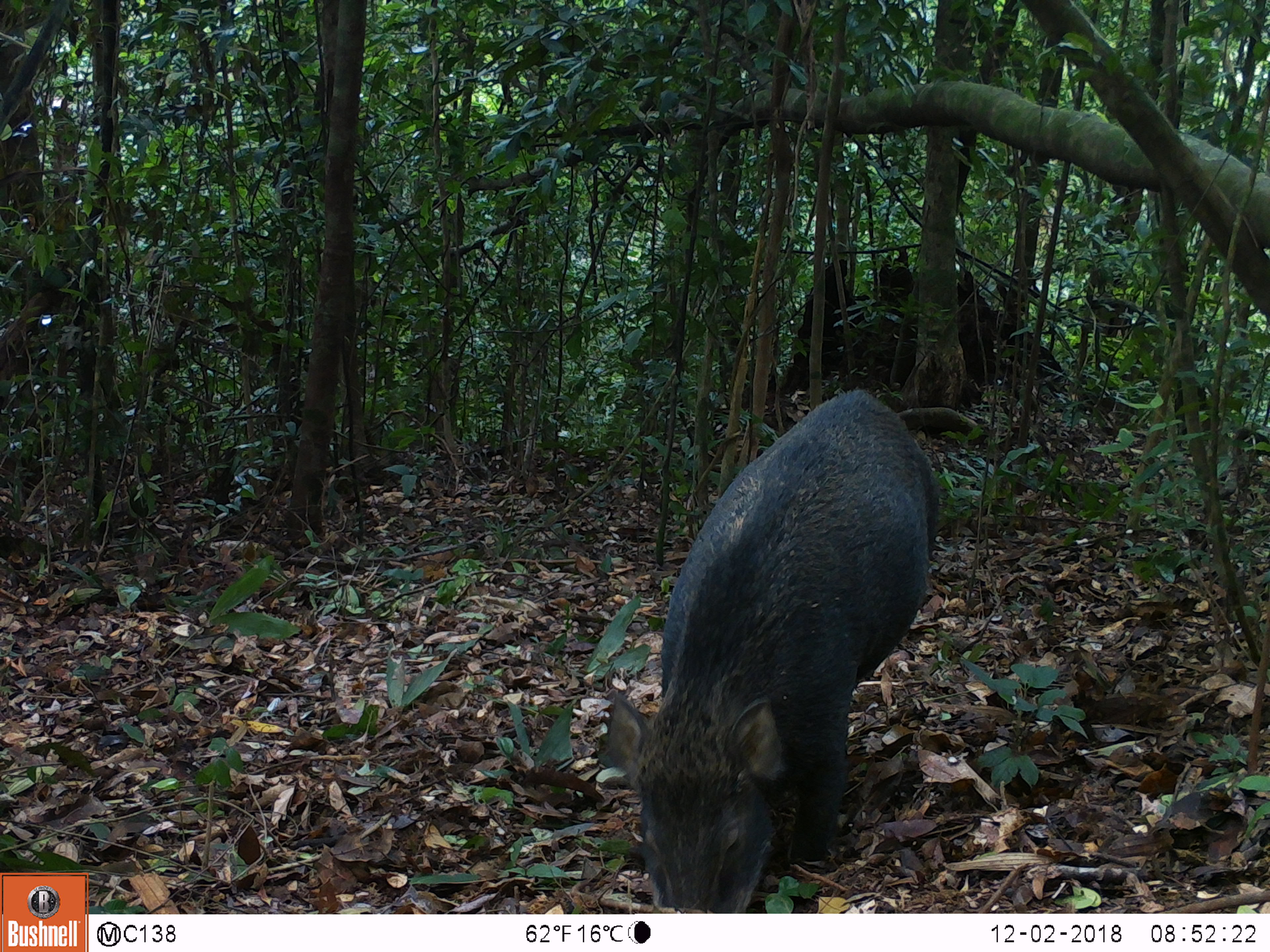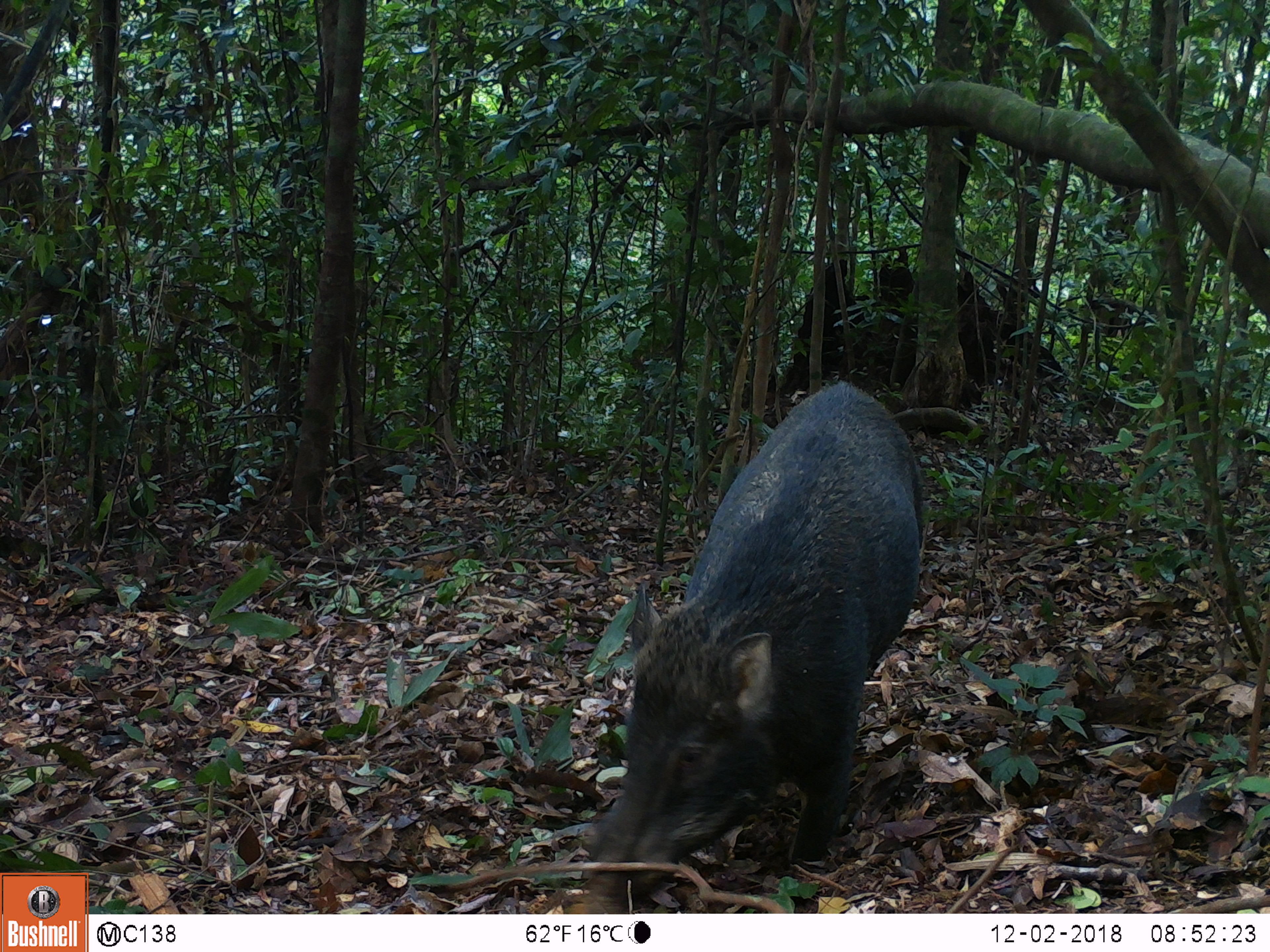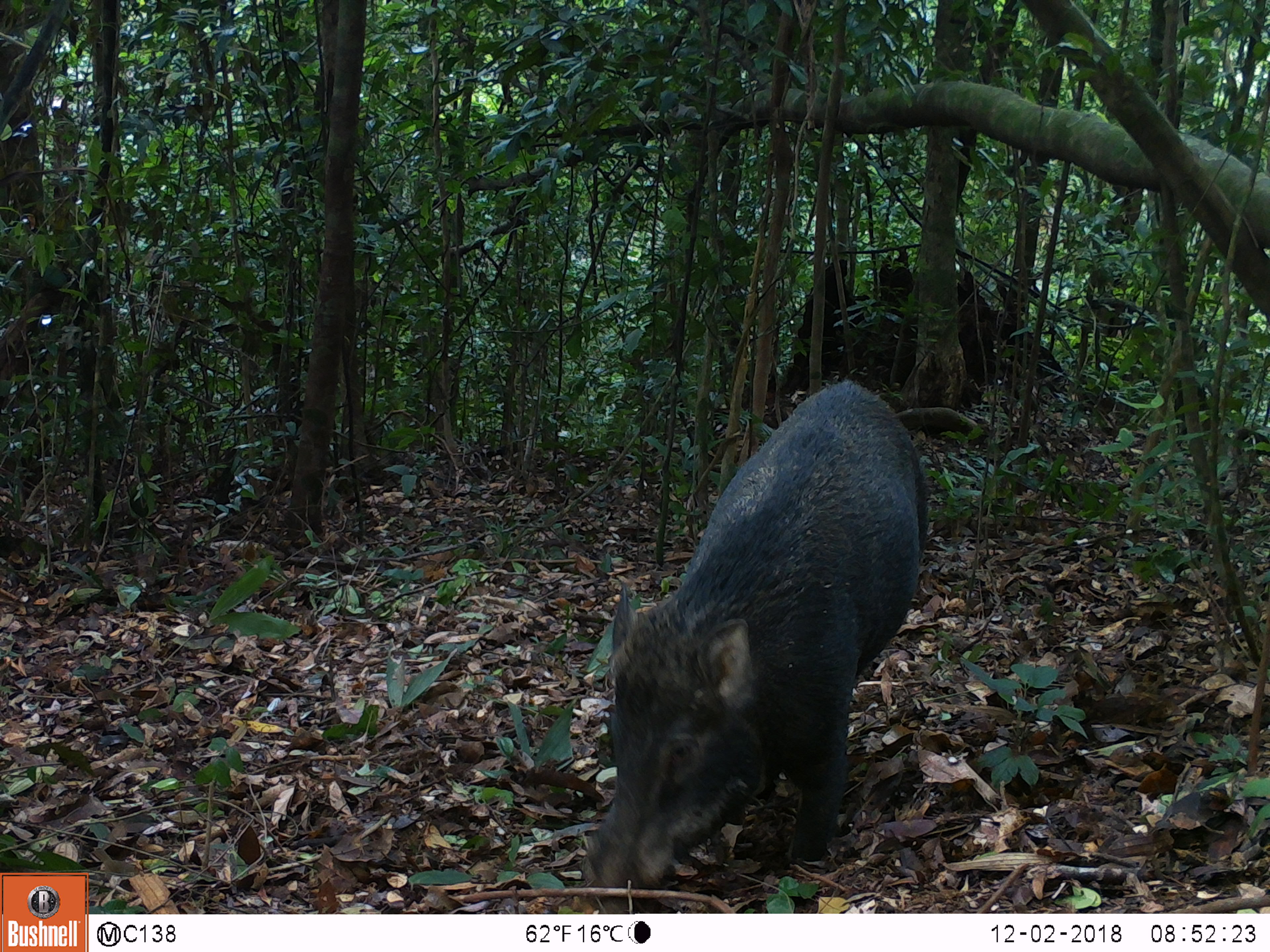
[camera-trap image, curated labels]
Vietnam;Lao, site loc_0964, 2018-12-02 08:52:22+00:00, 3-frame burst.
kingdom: Animalia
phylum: Chordata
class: Mammalia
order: Artiodactyla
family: Suidae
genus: Sus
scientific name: Sus scrofa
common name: eurasian wild pig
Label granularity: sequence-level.